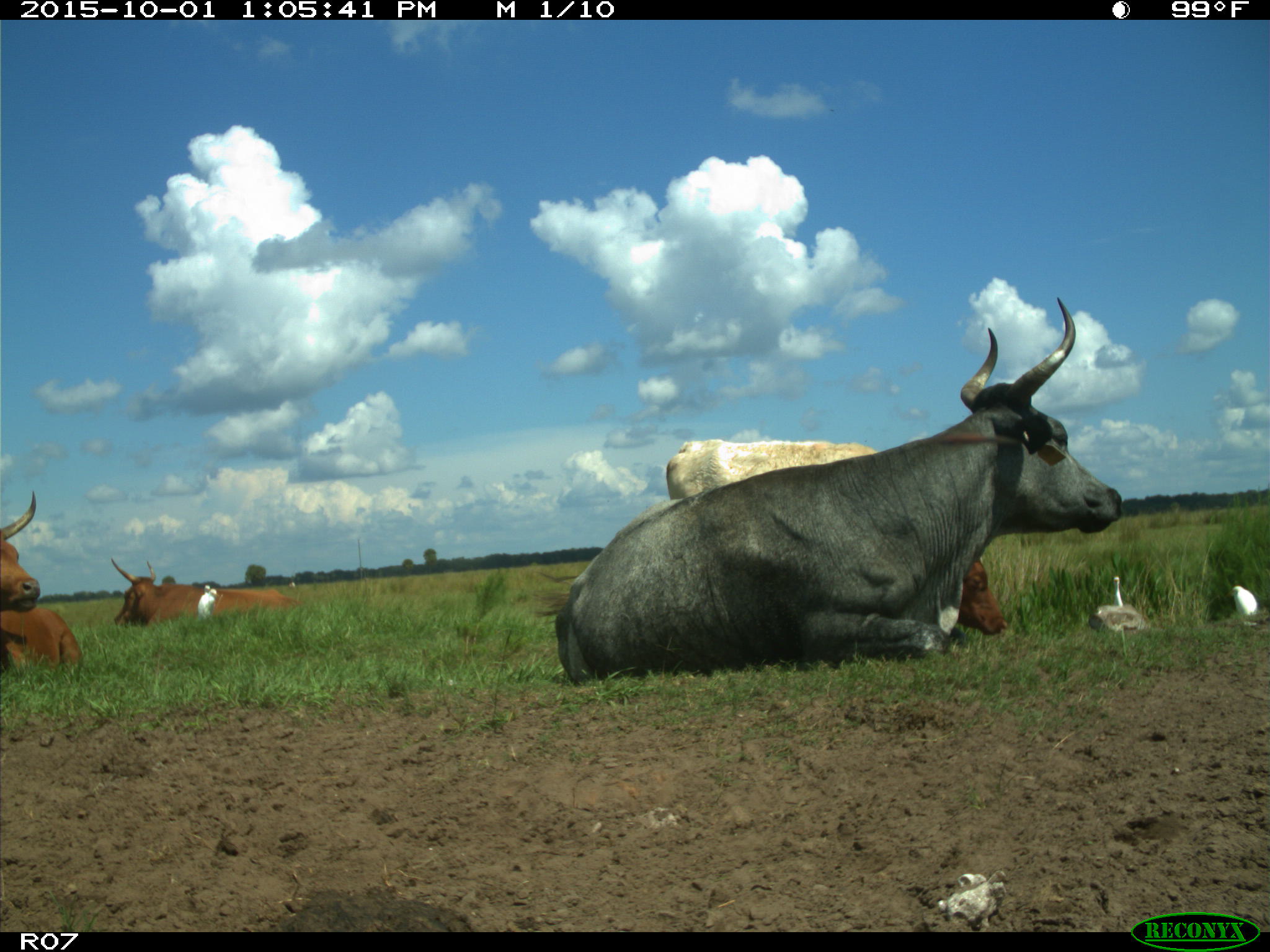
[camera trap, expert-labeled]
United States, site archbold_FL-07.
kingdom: Animalia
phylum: Chordata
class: Mammalia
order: Artiodactyla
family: Bovidae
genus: Bos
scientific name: Bos taurus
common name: domestic cow